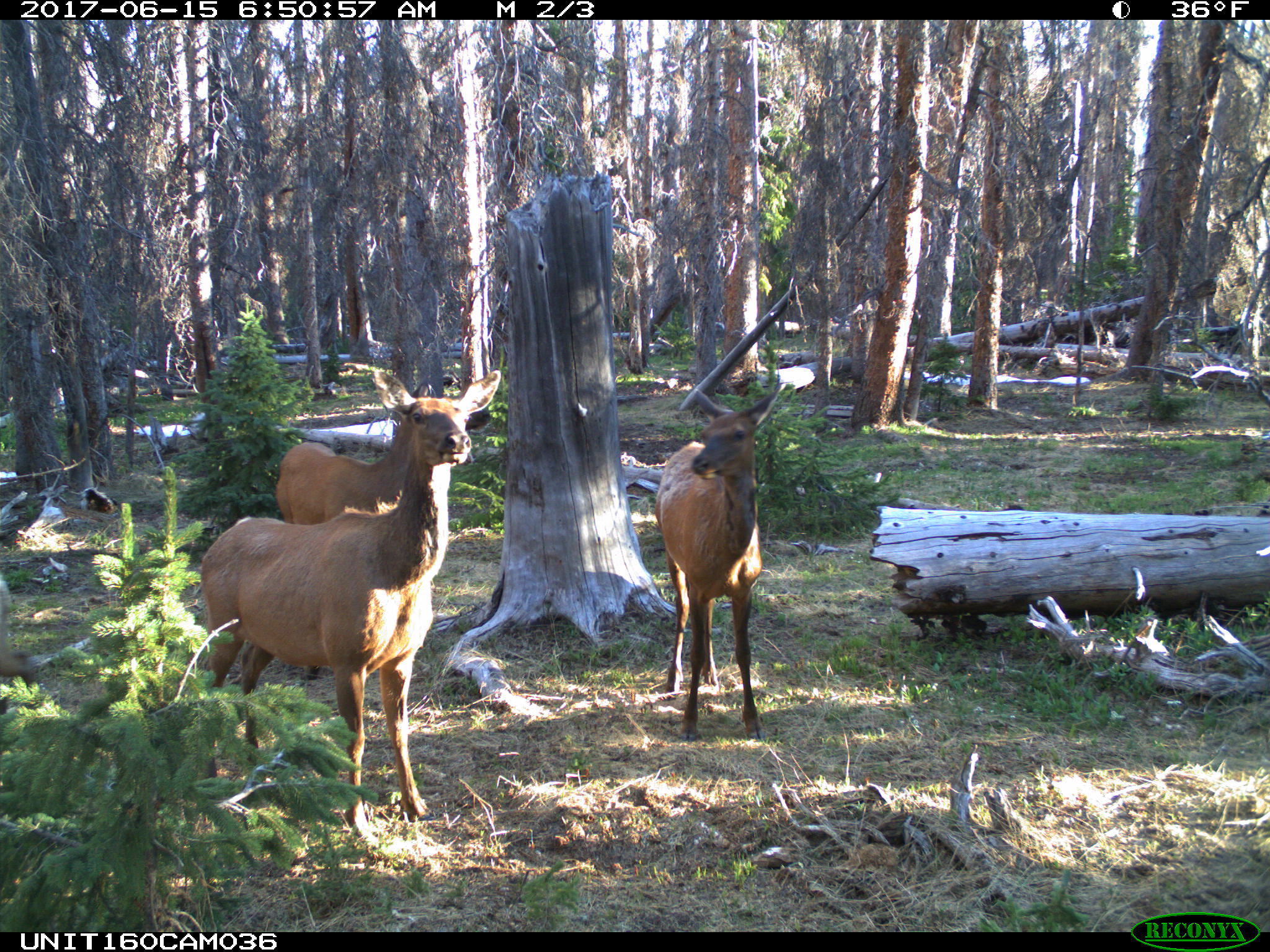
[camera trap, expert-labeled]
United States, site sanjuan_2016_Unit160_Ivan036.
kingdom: Animalia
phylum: Chordata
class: Mammalia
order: Artiodactyla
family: Cervidae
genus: Cervus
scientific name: Cervus elaphus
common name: red deer